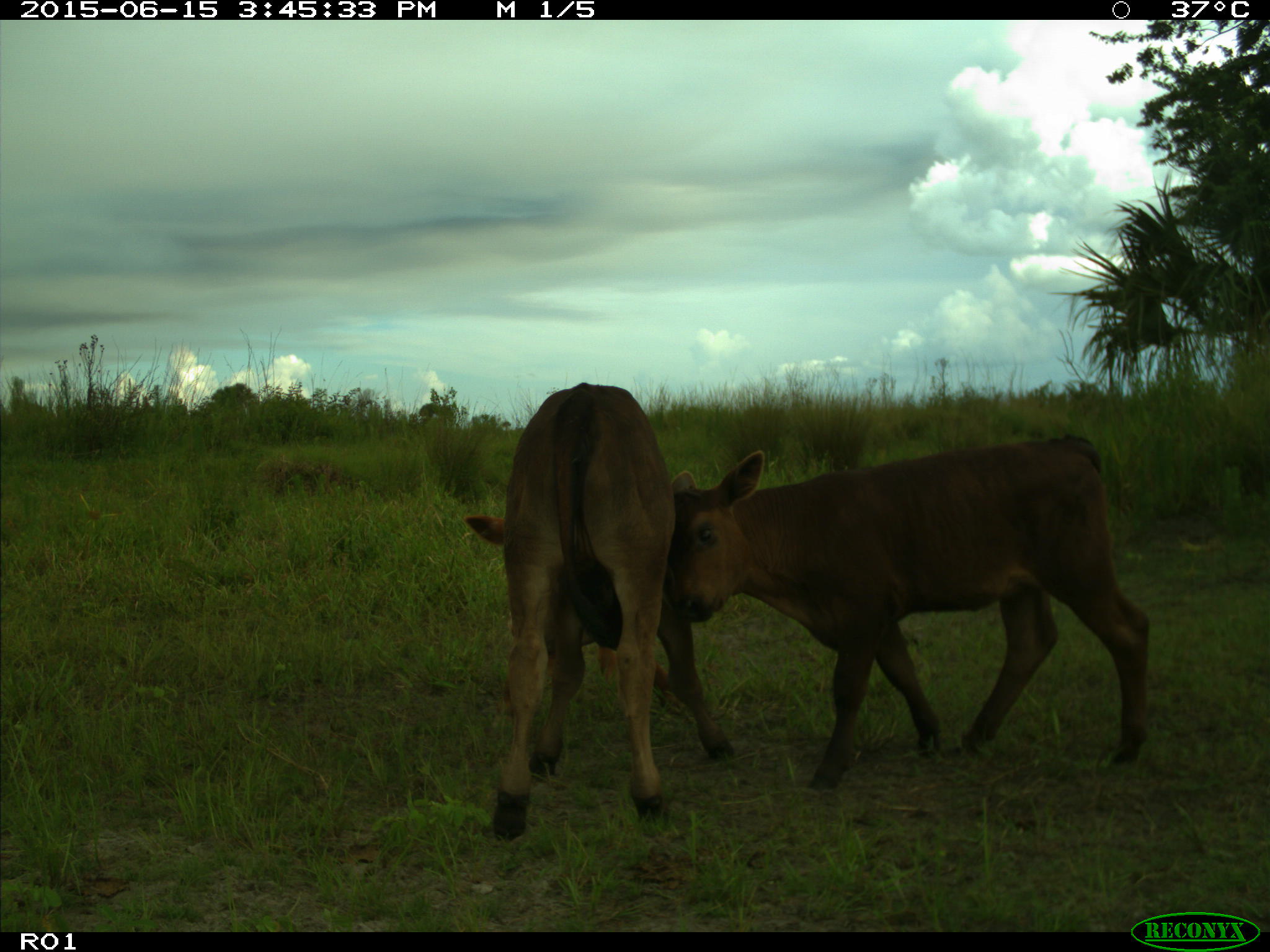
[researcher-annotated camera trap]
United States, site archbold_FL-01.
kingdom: Animalia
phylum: Chordata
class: Mammalia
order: Artiodactyla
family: Bovidae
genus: Bos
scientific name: Bos taurus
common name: domestic cow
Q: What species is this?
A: Bos taurus (domestic cow).